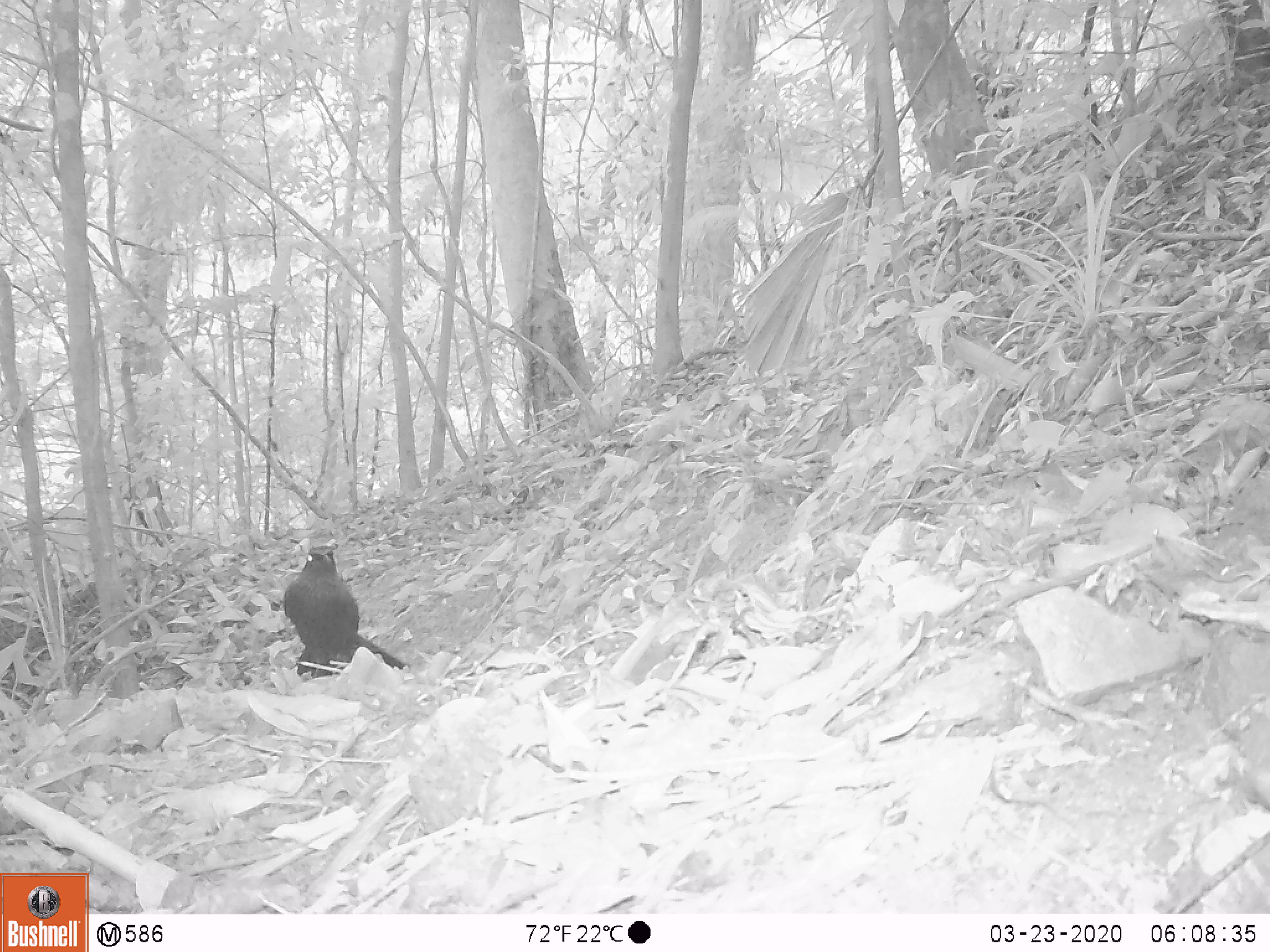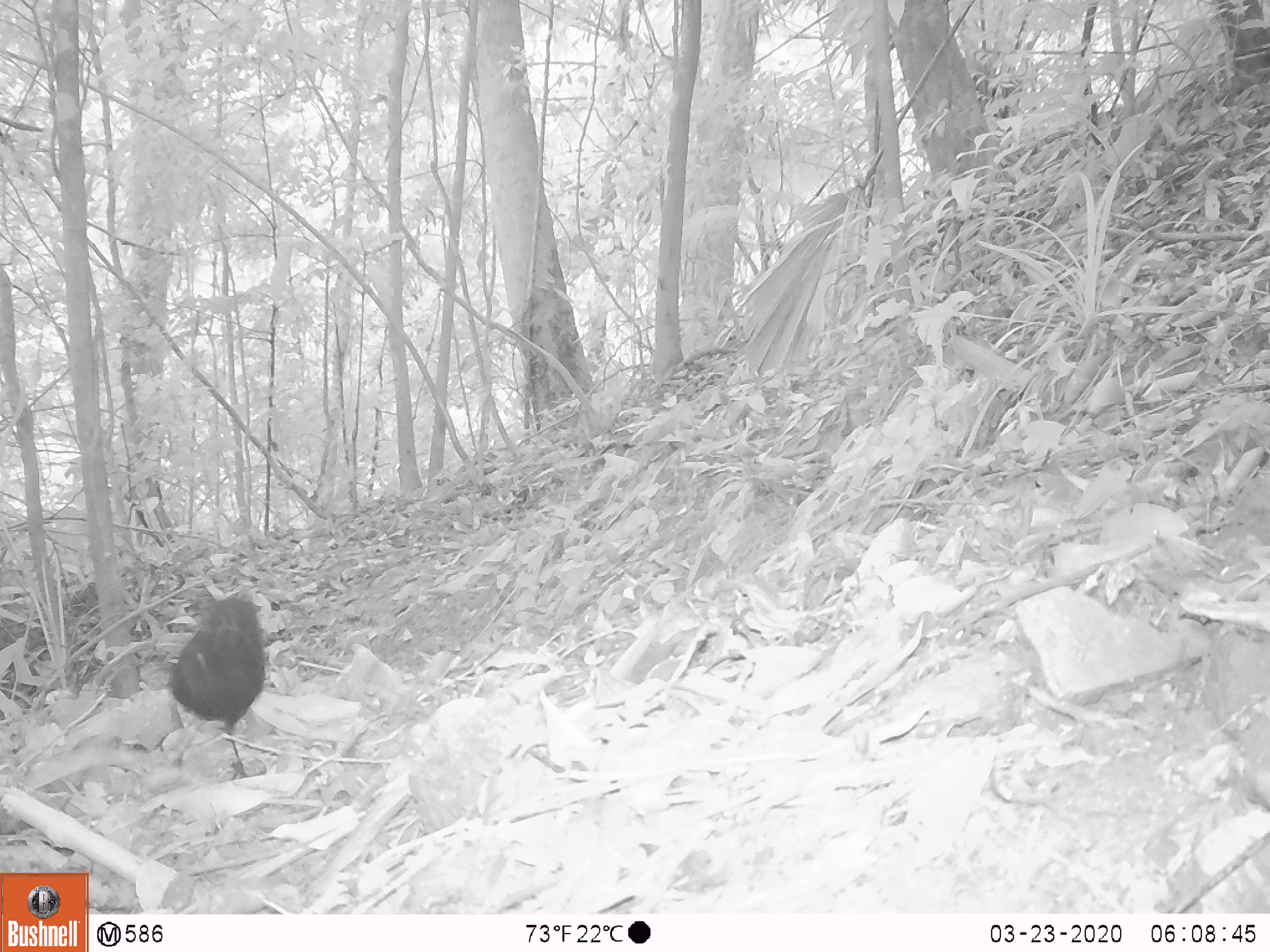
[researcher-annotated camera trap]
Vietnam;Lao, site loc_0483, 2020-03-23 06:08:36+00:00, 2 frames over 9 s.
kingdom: Animalia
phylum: Chordata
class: Aves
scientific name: Aves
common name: bird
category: unidentified bird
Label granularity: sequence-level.